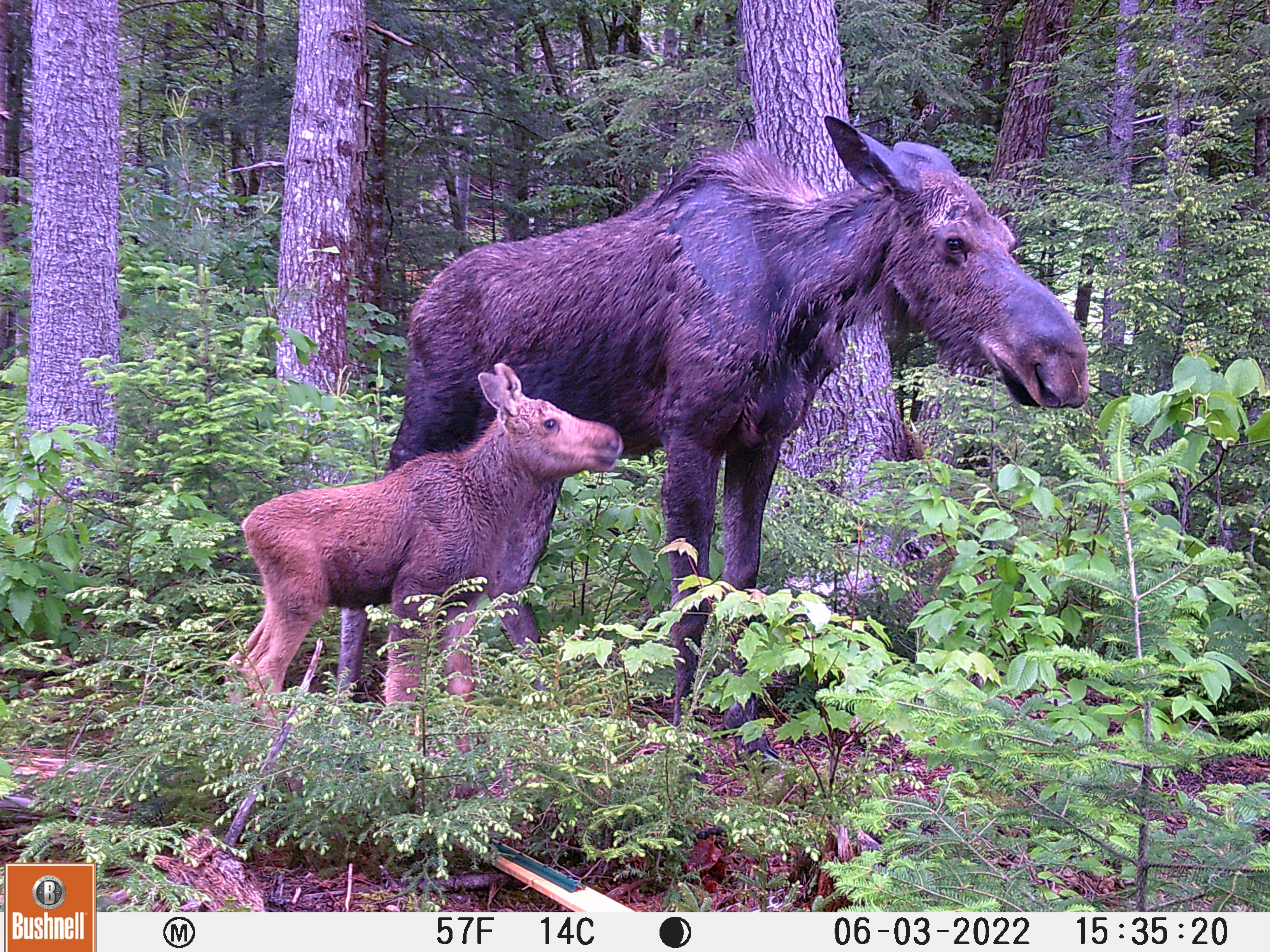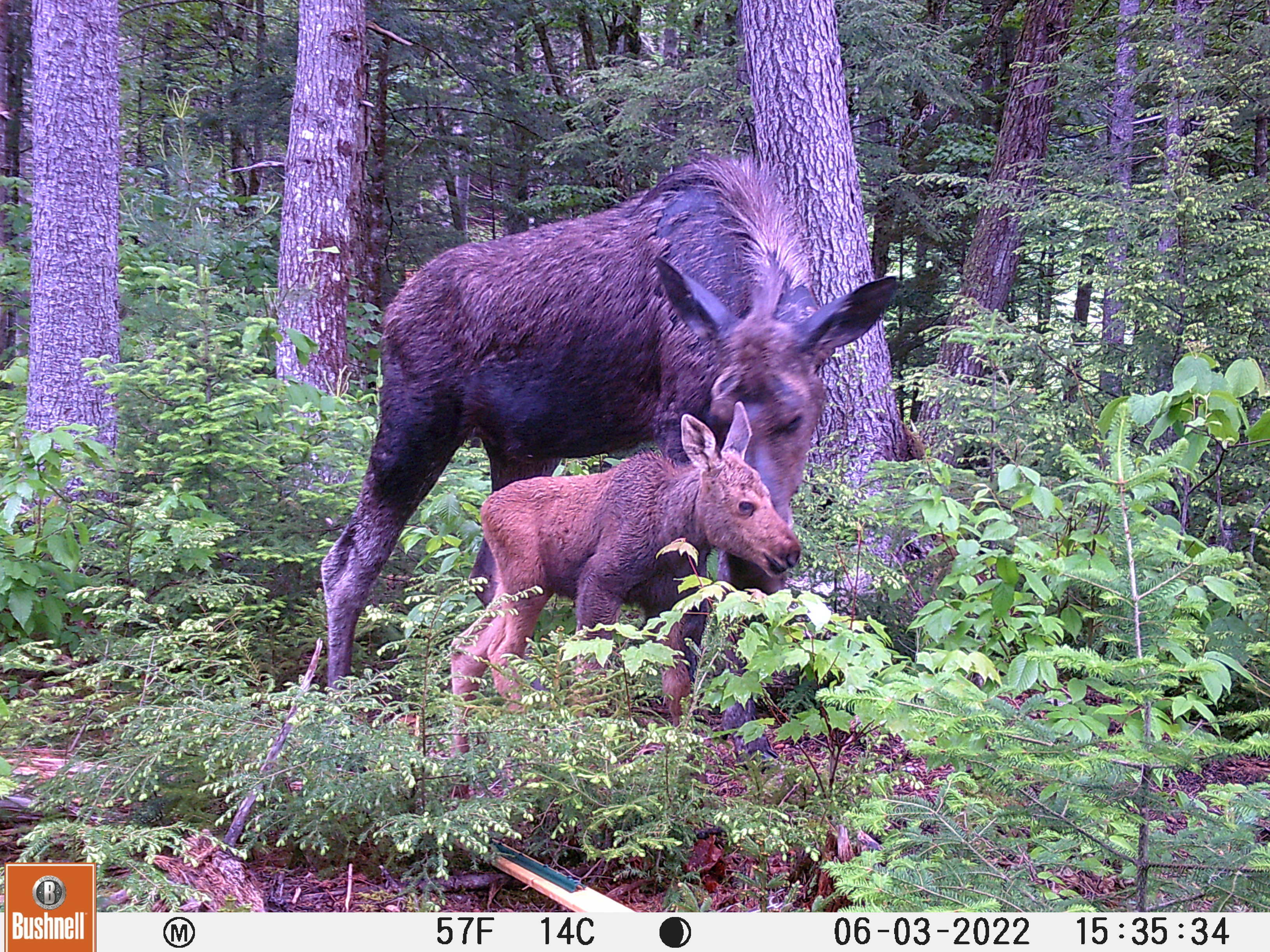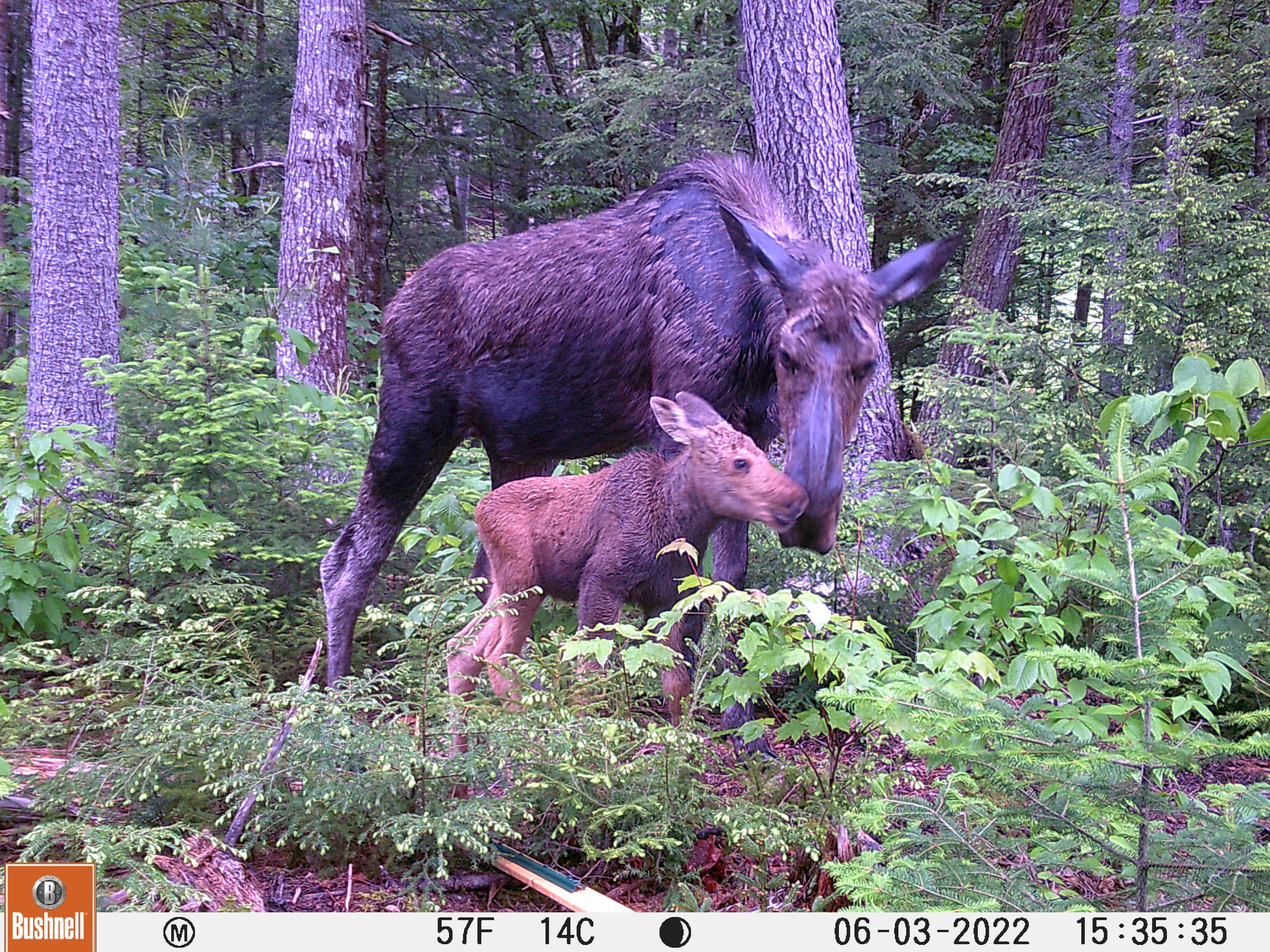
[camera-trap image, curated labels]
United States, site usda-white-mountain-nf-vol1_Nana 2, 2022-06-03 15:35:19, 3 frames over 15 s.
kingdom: Animalia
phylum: Chordata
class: Mammalia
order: Artiodactyla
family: Cervidae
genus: Alces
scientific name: Alces alces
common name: moose